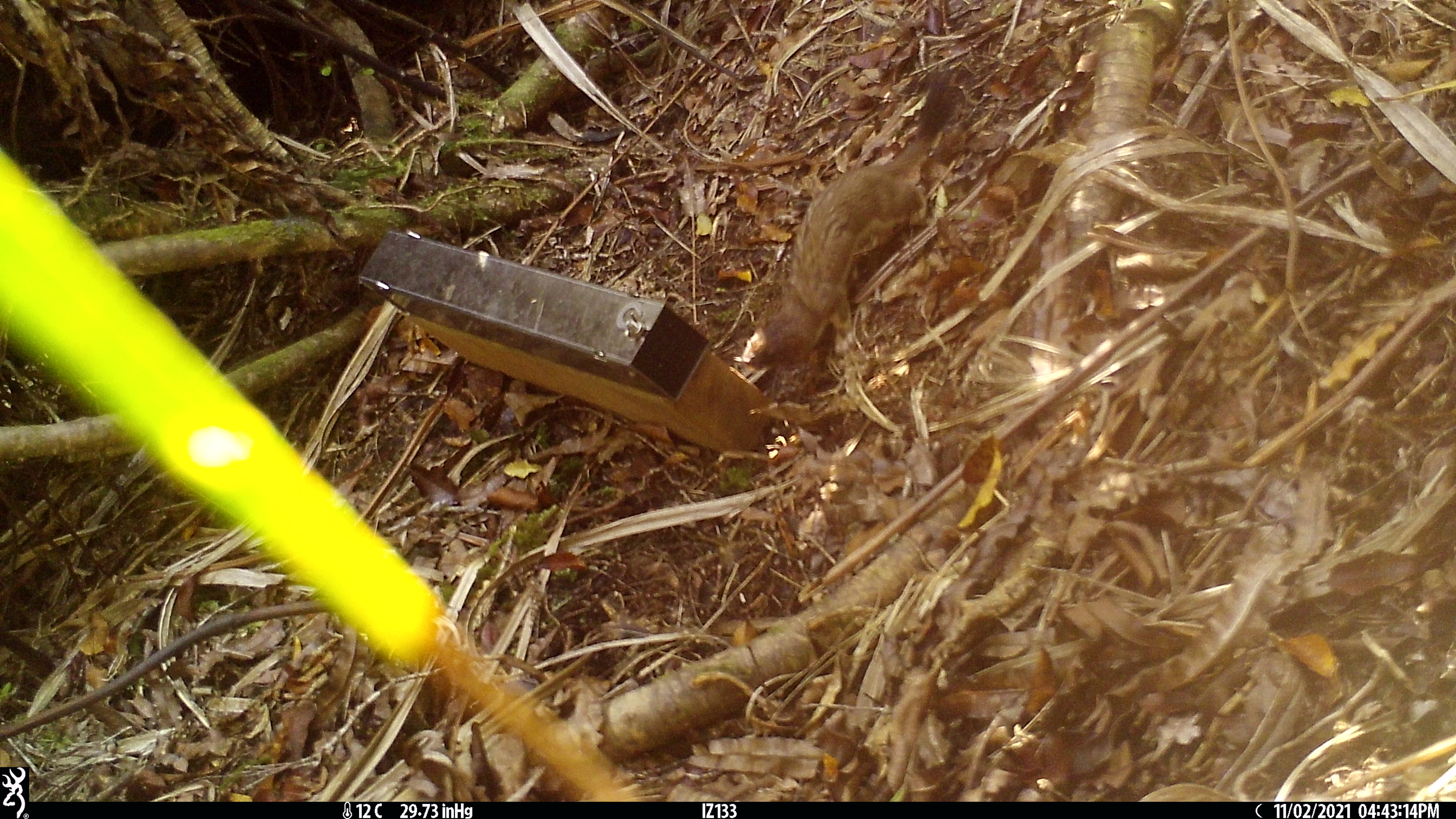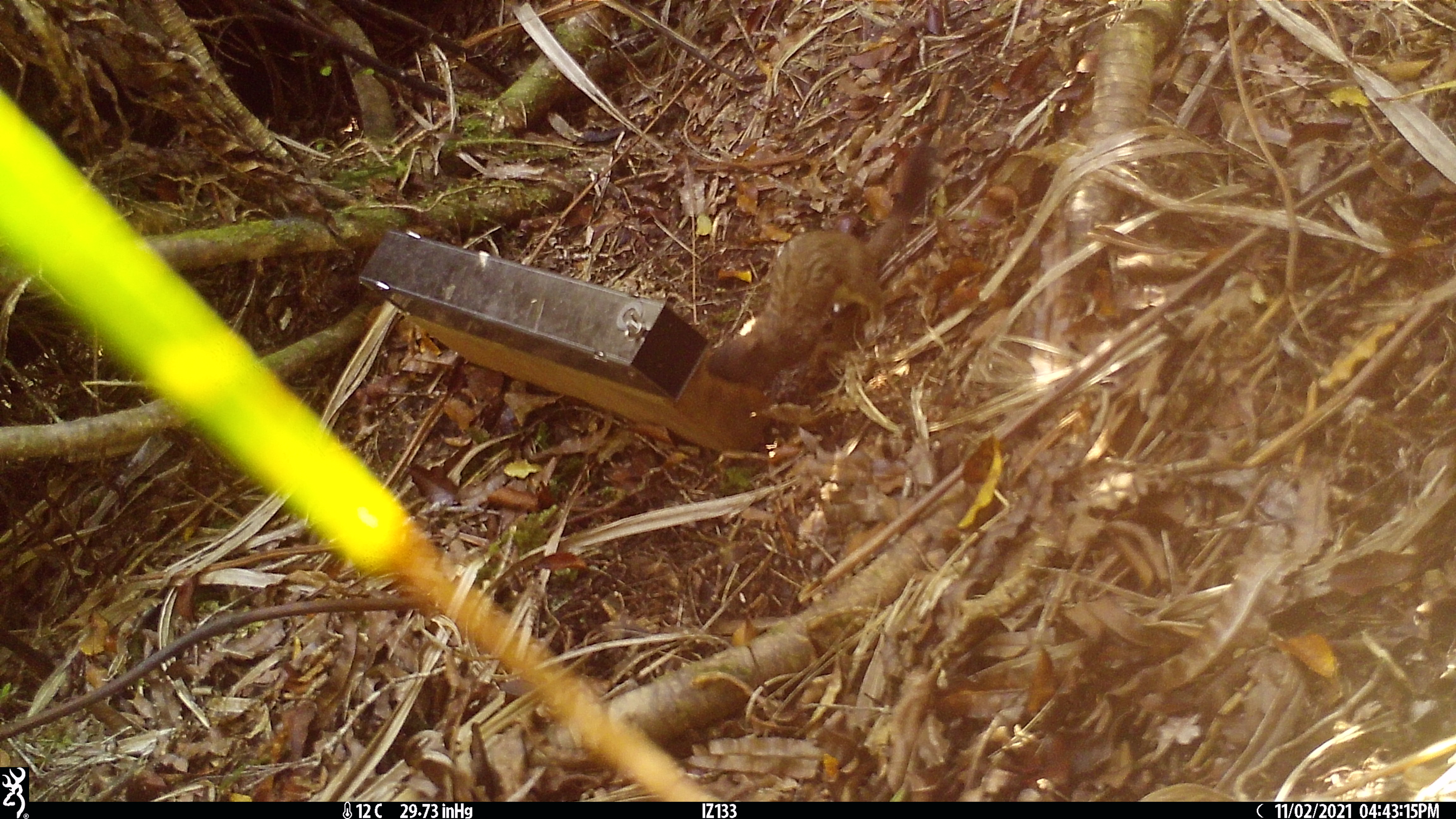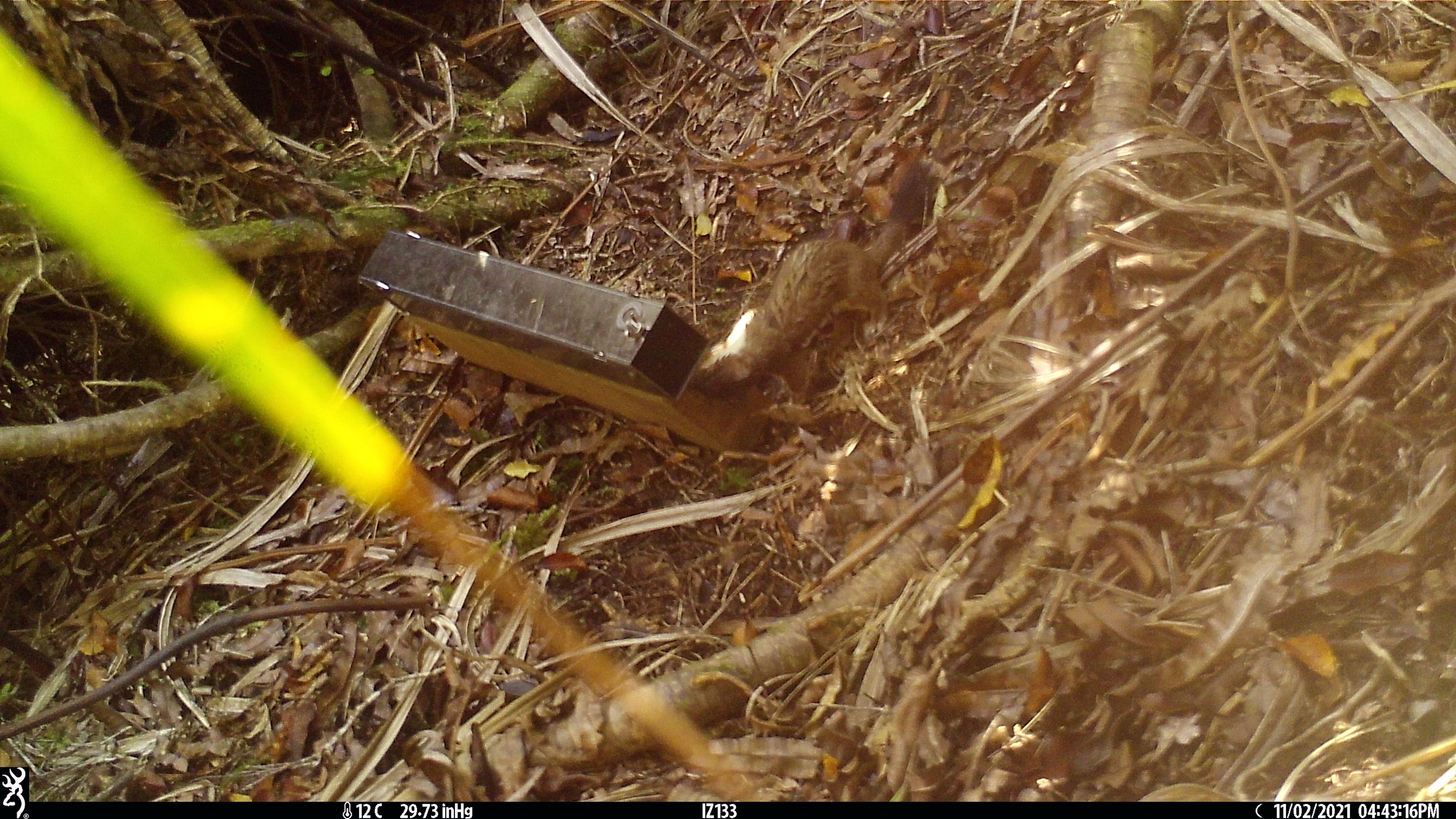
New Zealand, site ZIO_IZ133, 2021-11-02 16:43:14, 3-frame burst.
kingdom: Animalia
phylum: Chordata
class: Mammalia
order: Carnivora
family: Mustelidae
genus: Mustela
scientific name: Mustela erminea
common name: stoat